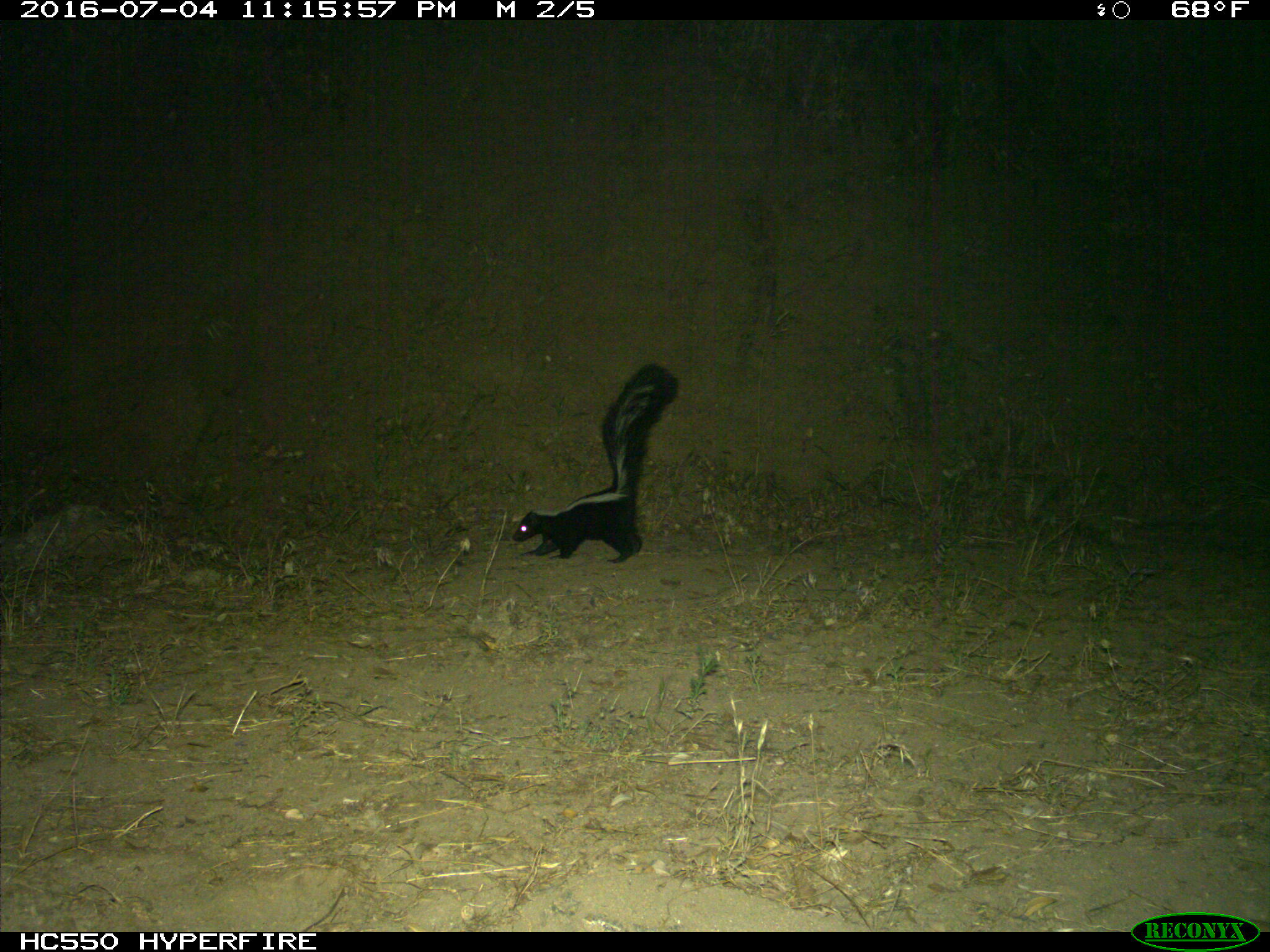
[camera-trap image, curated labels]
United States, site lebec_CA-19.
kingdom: Animalia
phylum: Chordata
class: Mammalia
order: Carnivora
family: Mephitidae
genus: Mephitis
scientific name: Mephitis mephitis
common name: striped skunk